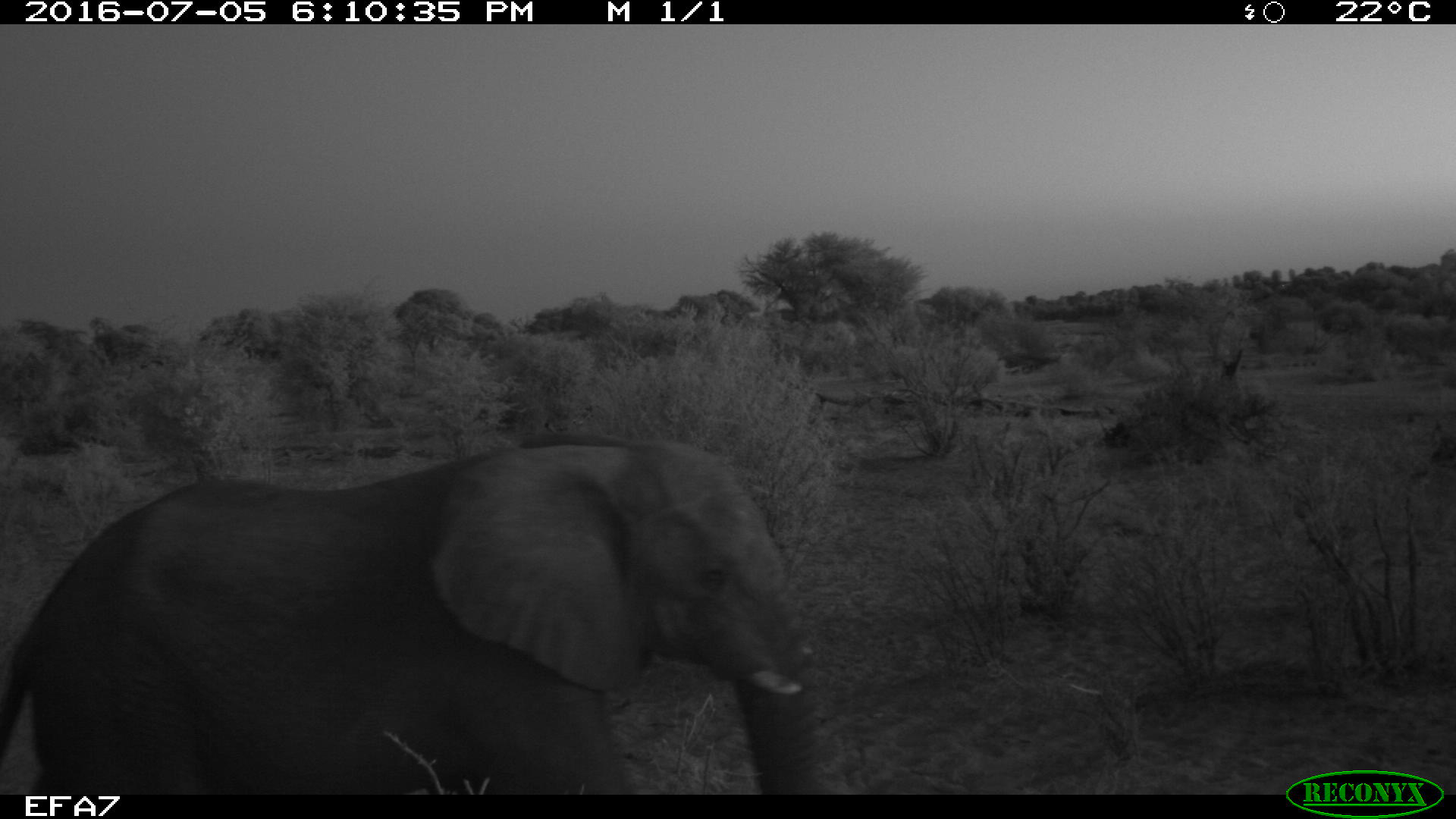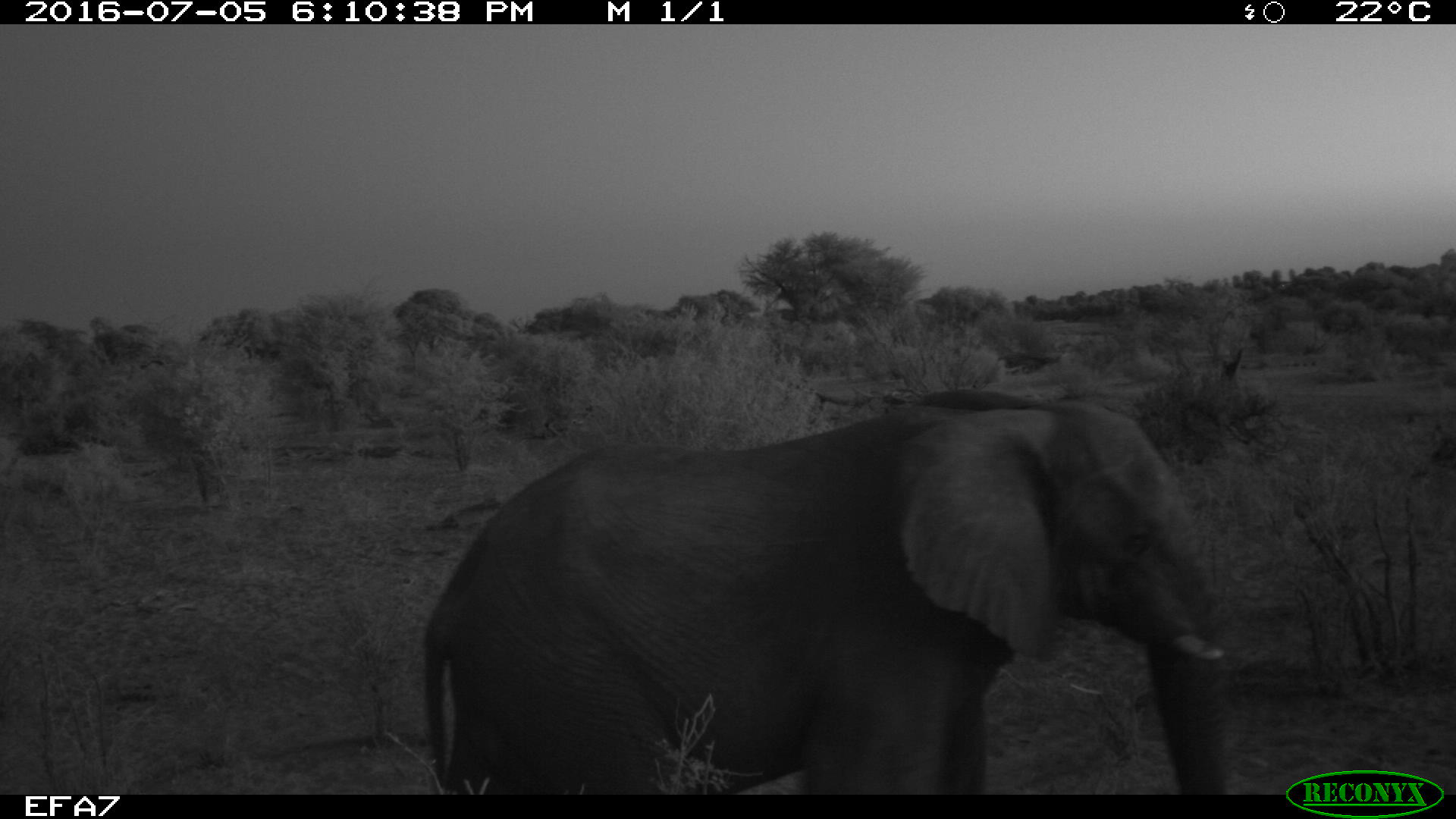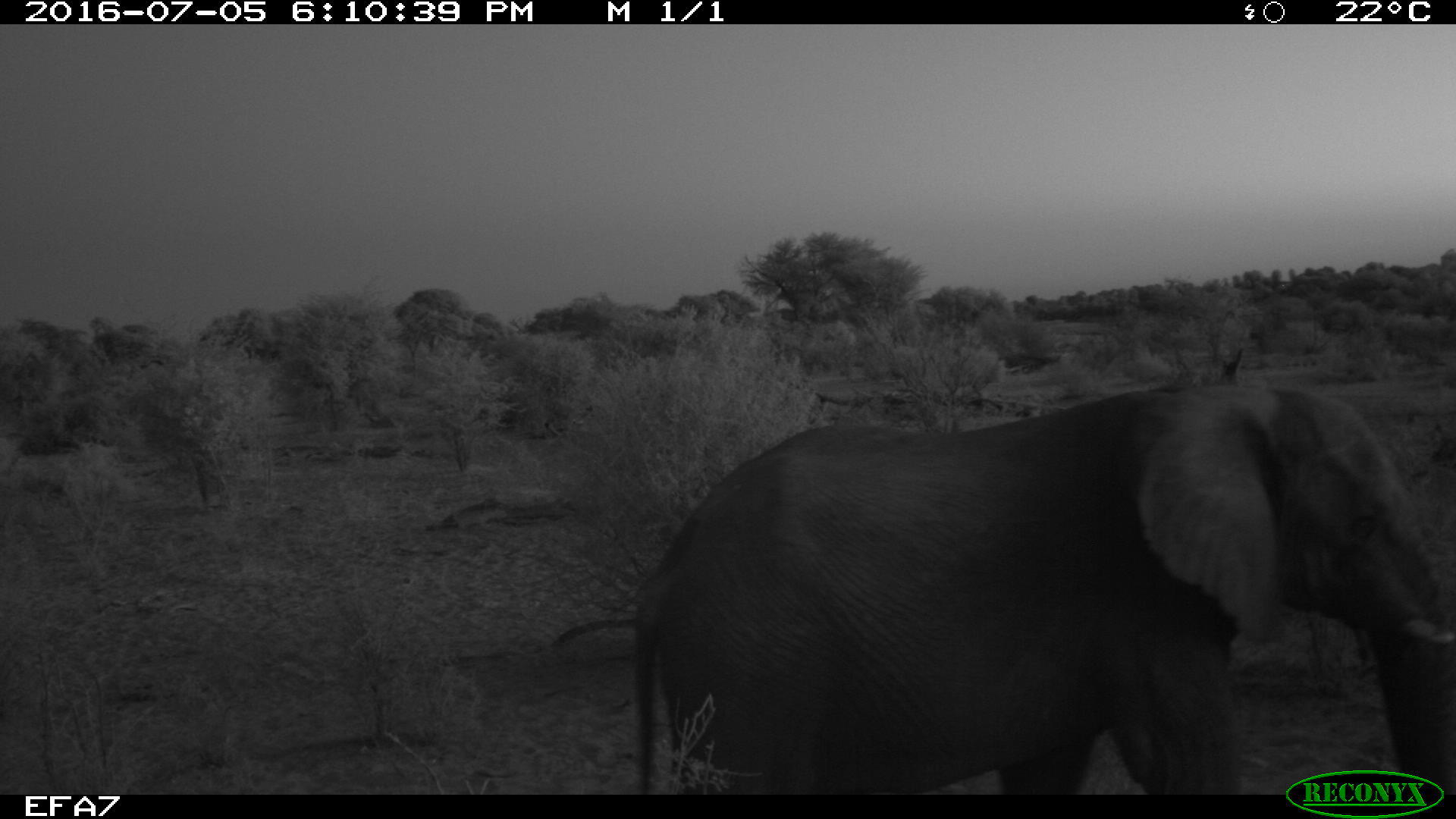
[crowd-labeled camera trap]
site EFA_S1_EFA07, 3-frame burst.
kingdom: Animalia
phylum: Chordata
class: Mammalia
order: Proboscidea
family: Elephantidae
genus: Loxodonta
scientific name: Loxodonta africana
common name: african bush elephant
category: elephant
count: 1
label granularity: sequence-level